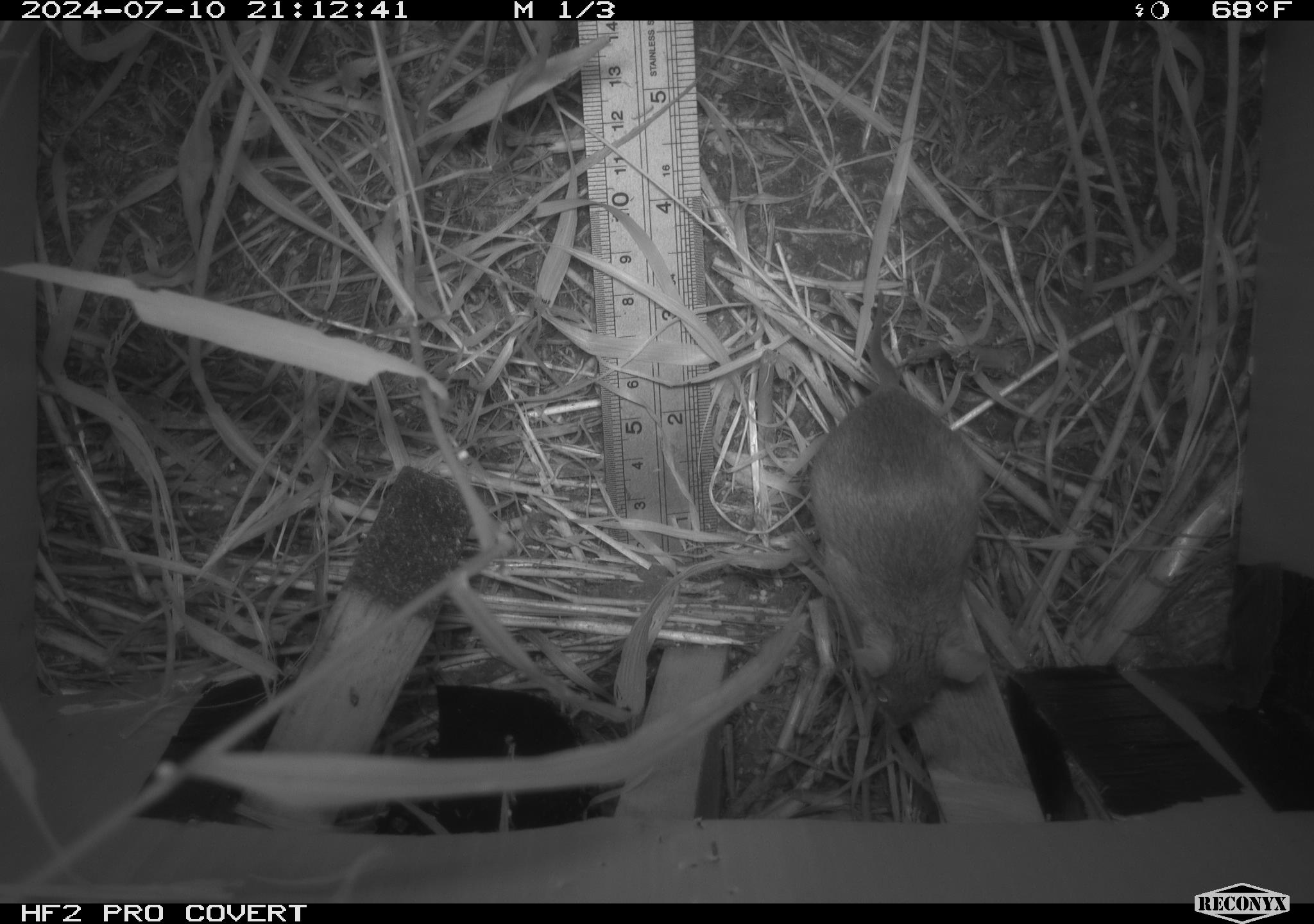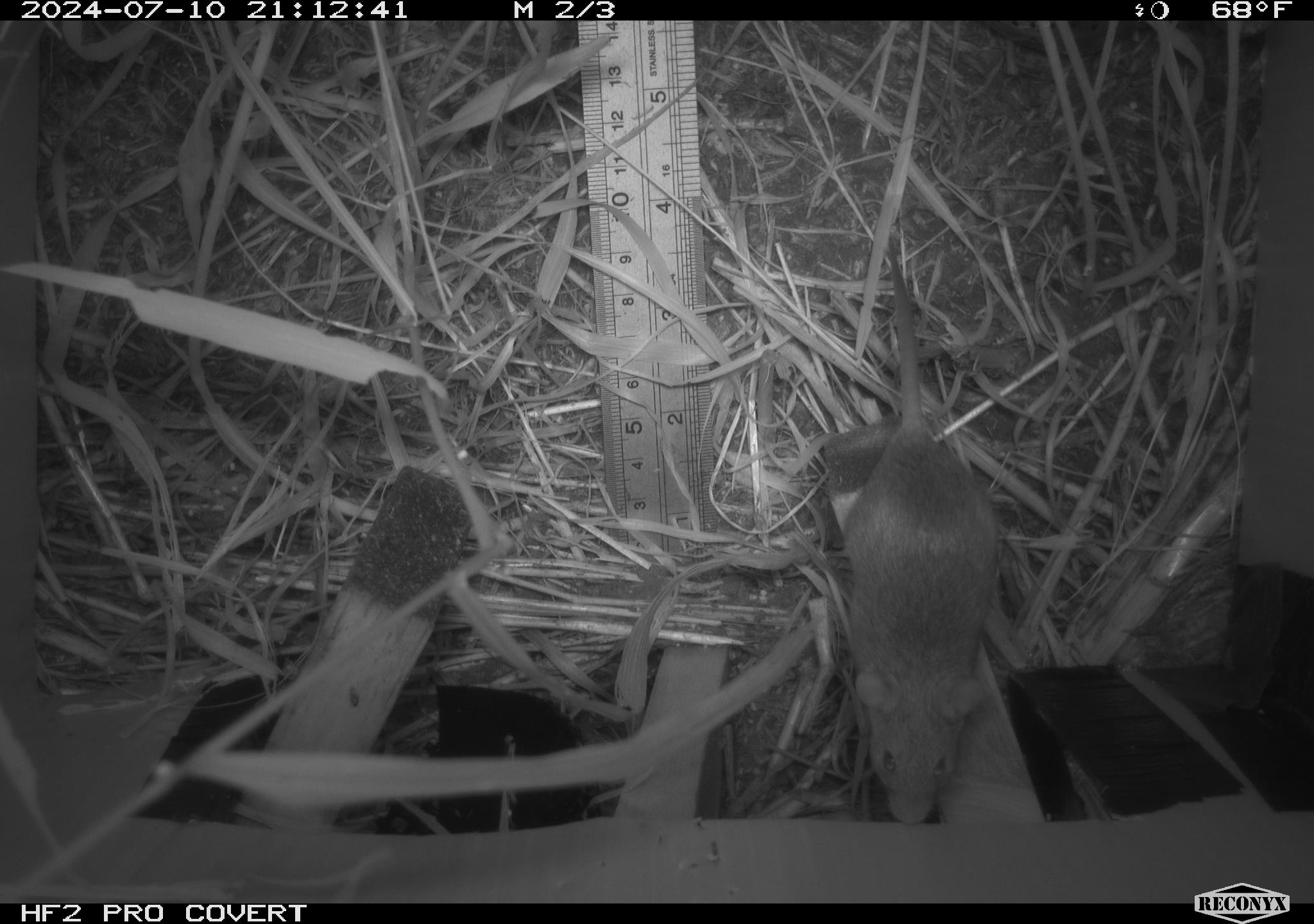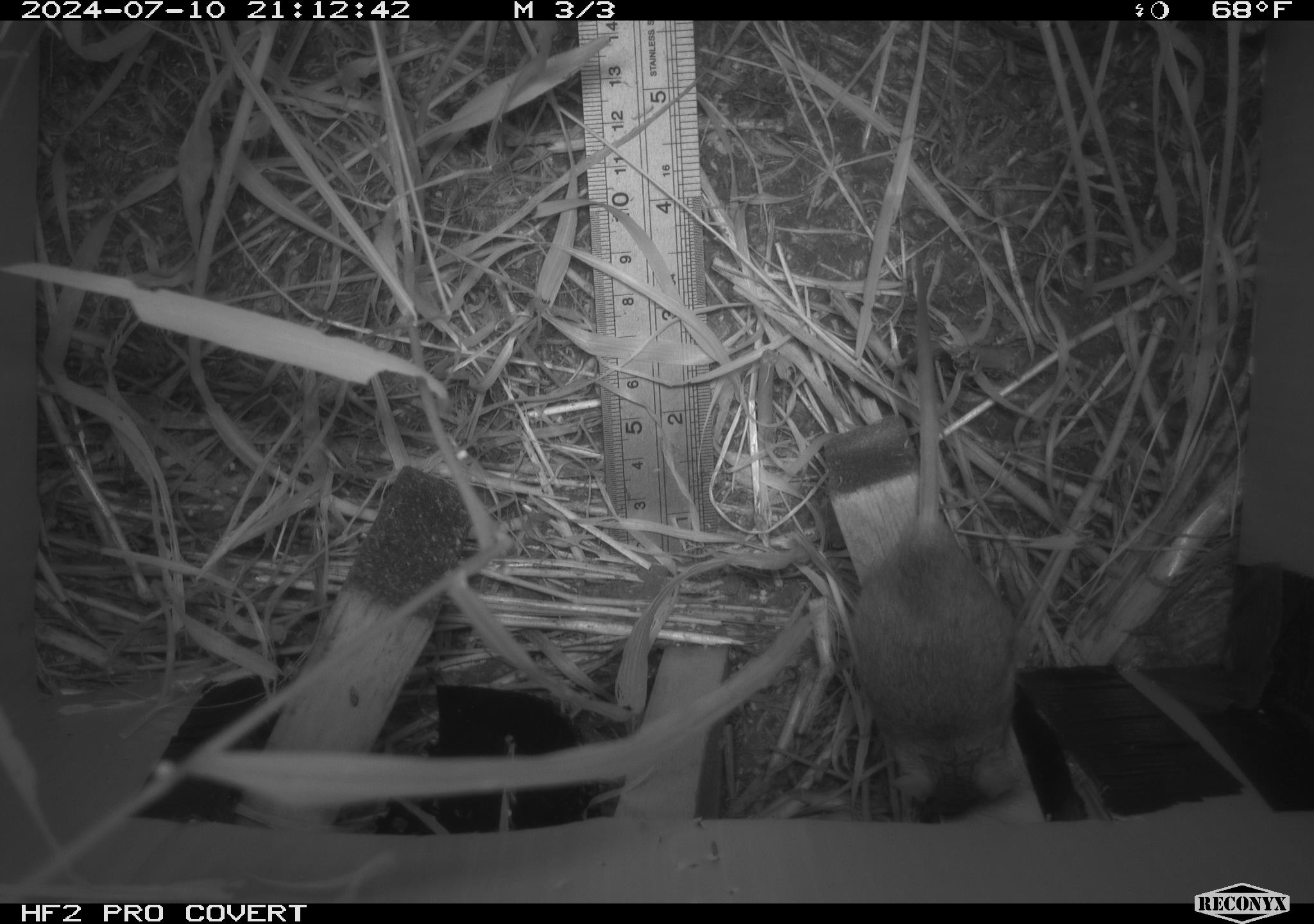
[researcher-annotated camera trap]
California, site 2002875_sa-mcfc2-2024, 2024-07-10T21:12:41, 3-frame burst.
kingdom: Animalia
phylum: Chordata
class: Mammalia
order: Rodentia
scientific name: Rodentia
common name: rodent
Rodent (Rodentia).